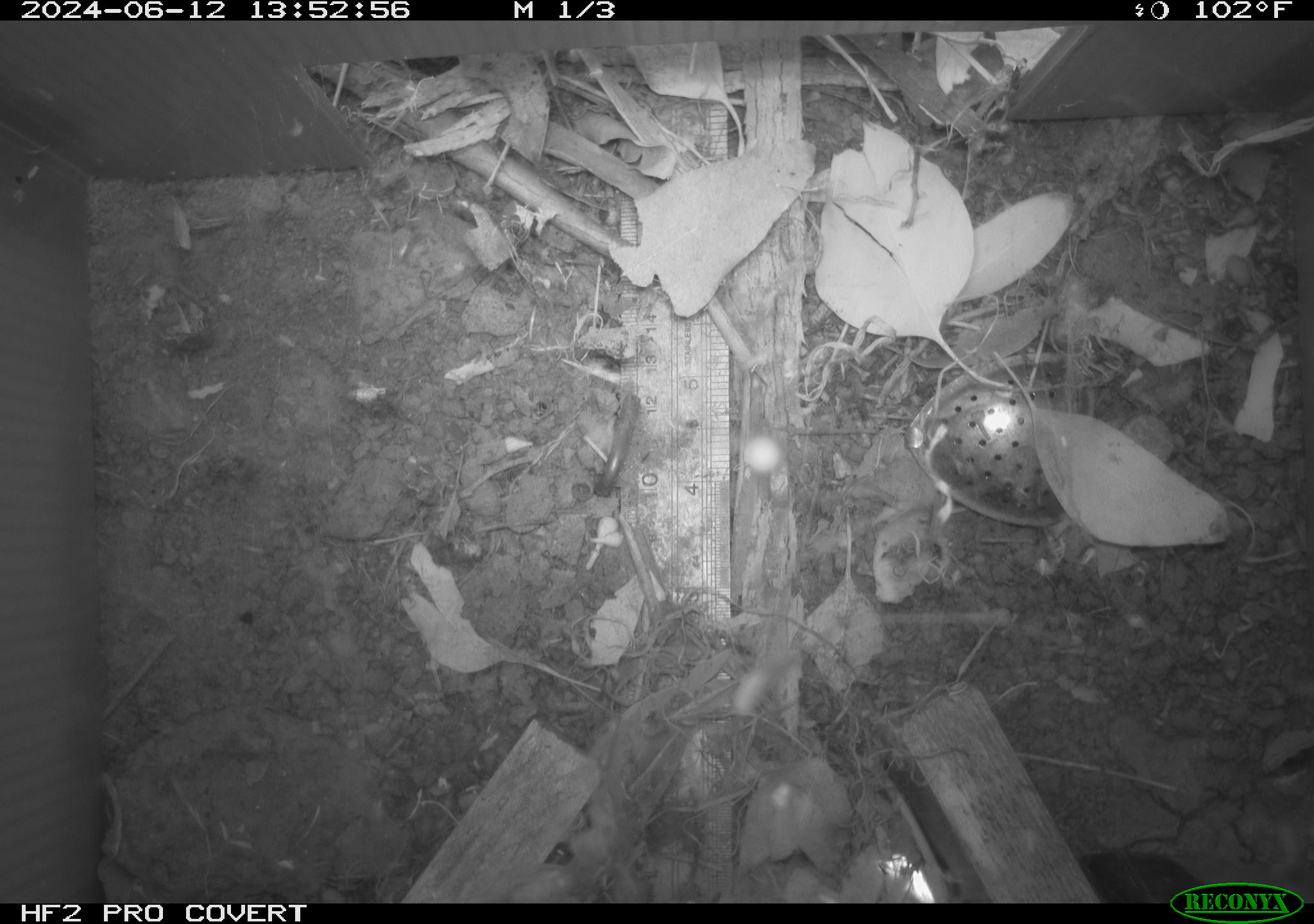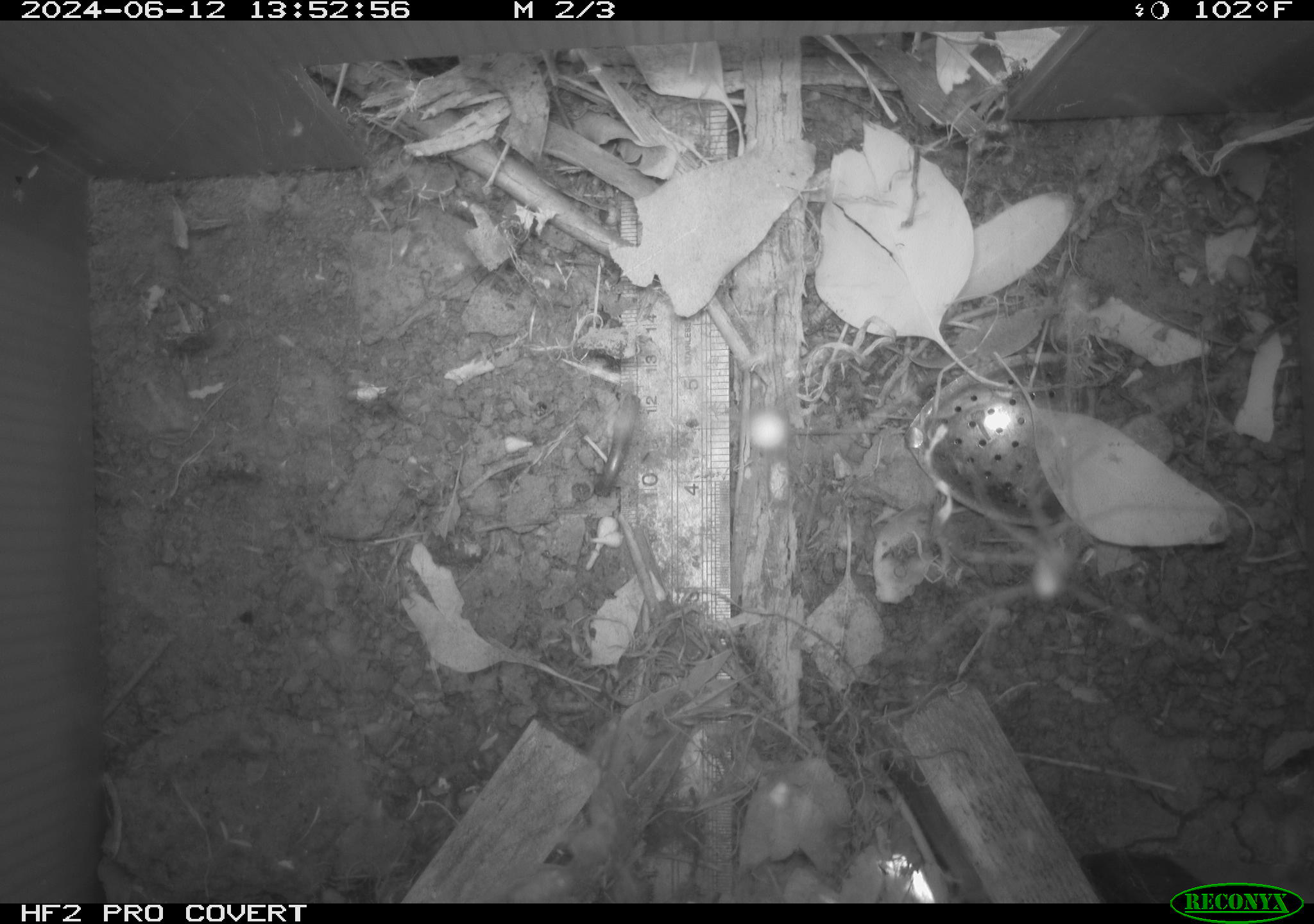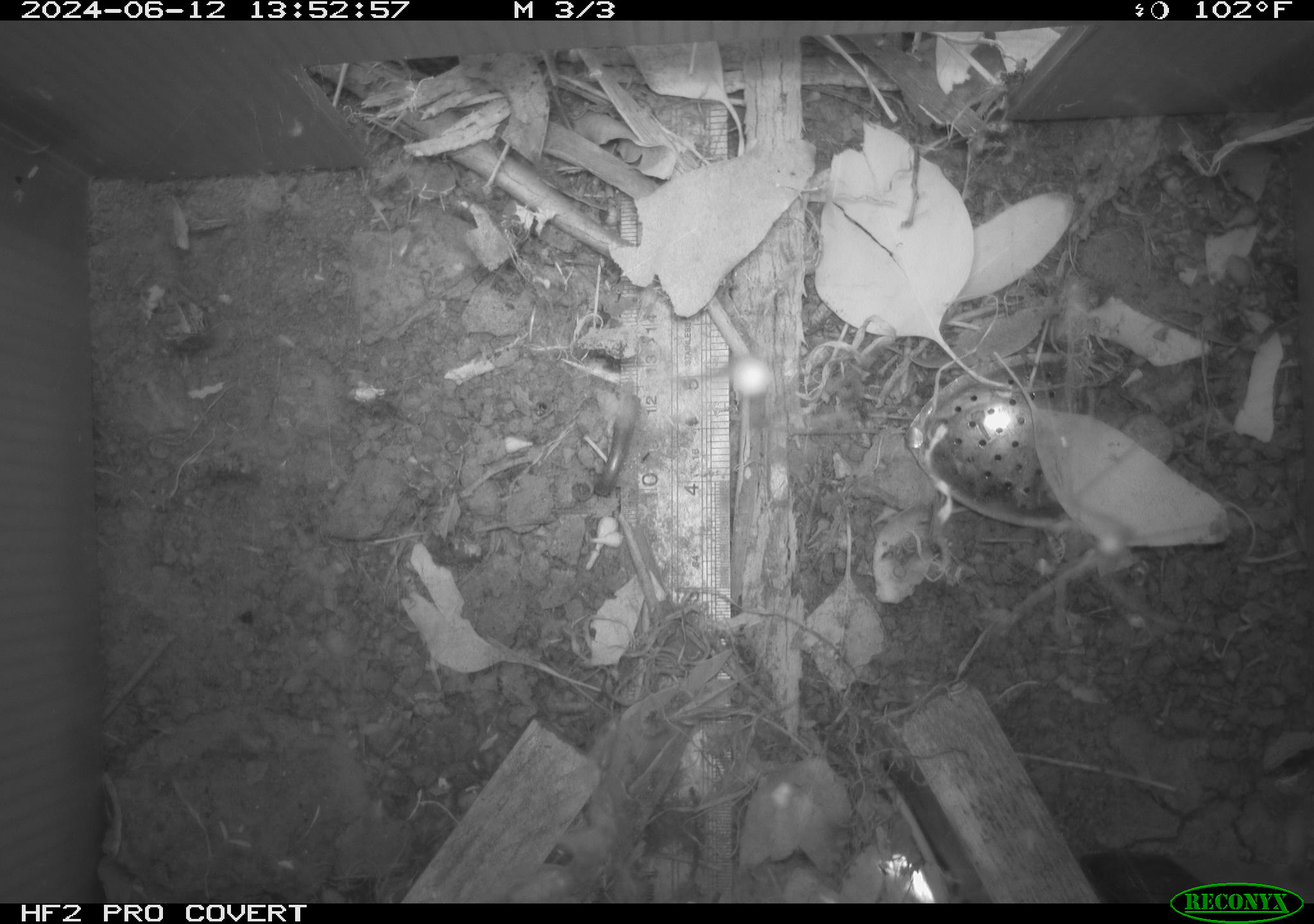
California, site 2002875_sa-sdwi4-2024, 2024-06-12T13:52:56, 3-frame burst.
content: unidentified animal